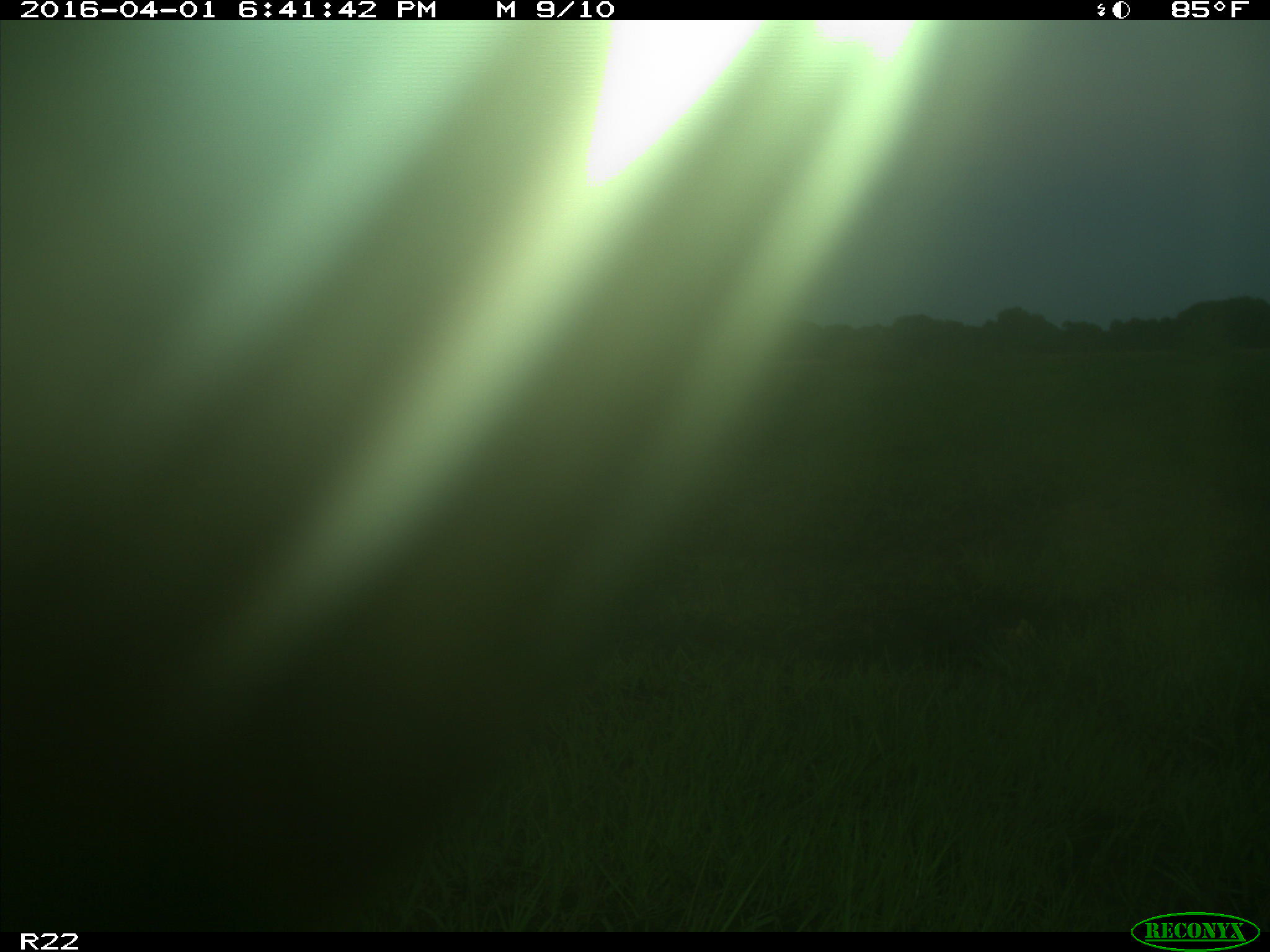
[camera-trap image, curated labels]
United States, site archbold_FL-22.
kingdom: Animalia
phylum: Chordata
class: Mammalia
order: Artiodactyla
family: Bovidae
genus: Bos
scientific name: Bos taurus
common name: domestic cow